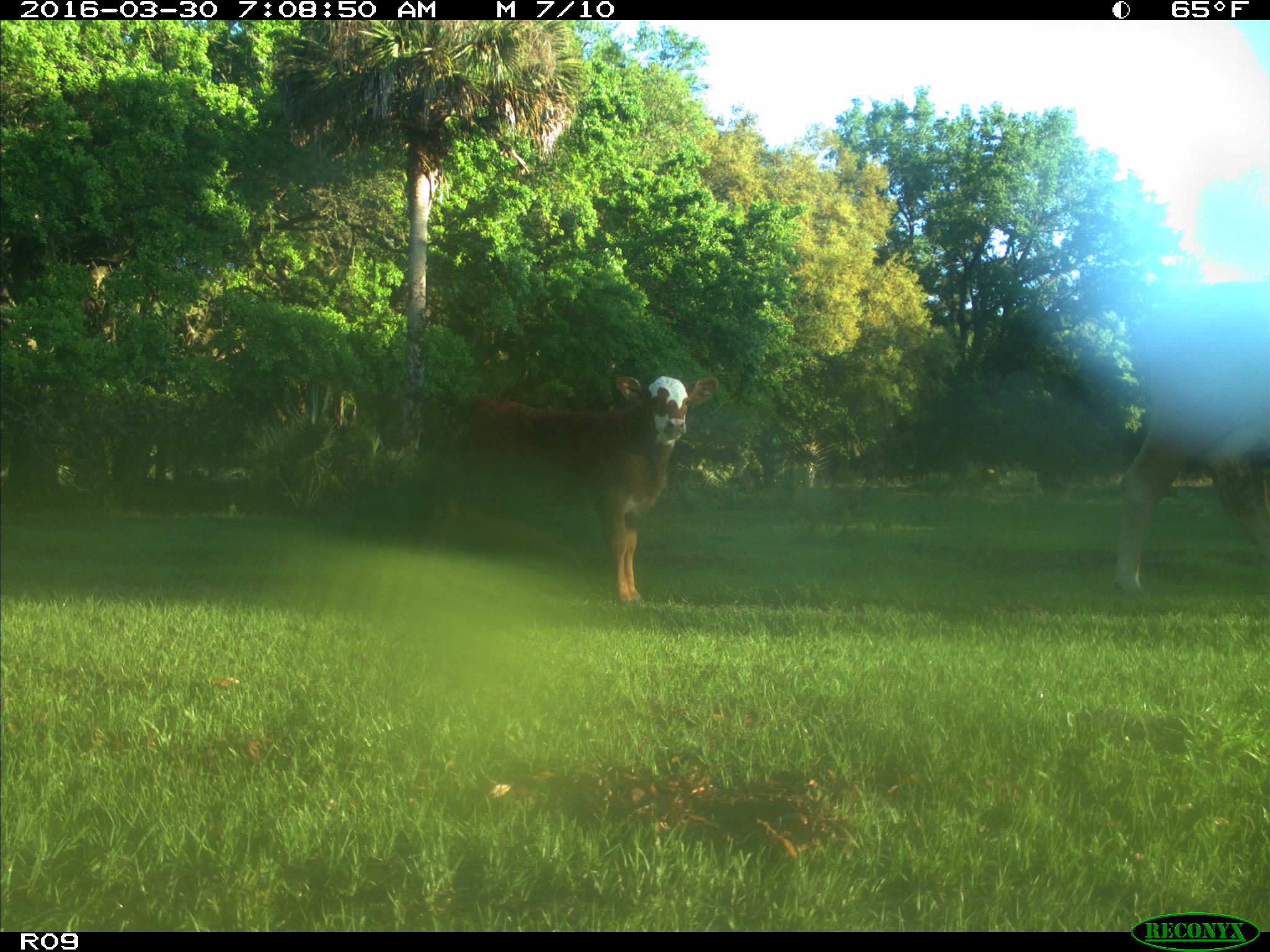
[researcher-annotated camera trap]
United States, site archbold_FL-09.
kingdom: Animalia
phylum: Chordata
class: Mammalia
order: Artiodactyla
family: Bovidae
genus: Bos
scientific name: Bos taurus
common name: domestic cow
Bos taurus (domestic cow).